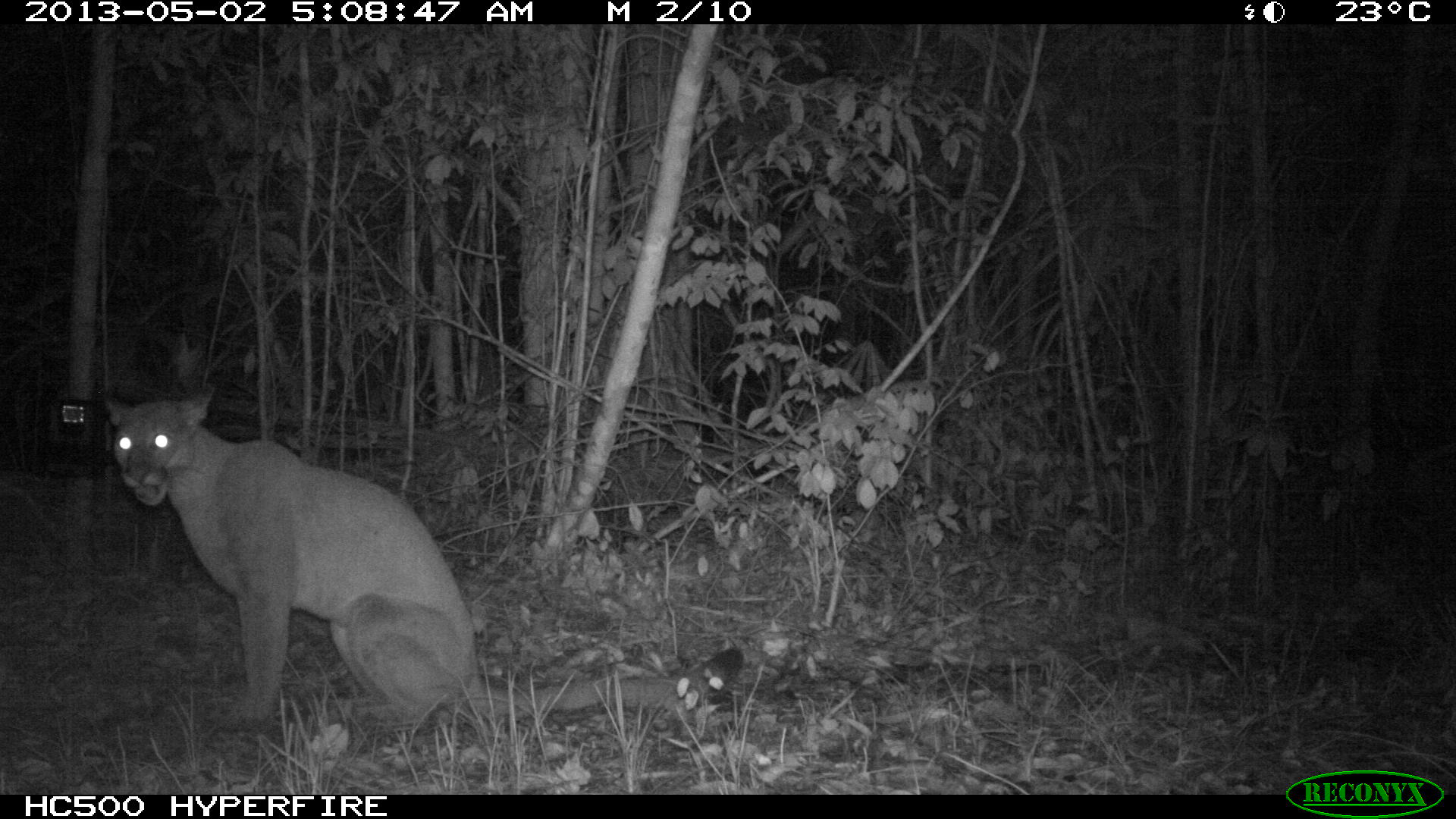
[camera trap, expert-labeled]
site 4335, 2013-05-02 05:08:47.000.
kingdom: Animalia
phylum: Chordata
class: Mammalia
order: Carnivora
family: Felidae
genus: Puma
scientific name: Puma concolor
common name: mountain lion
Puma concolor (mountain lion), count 1.